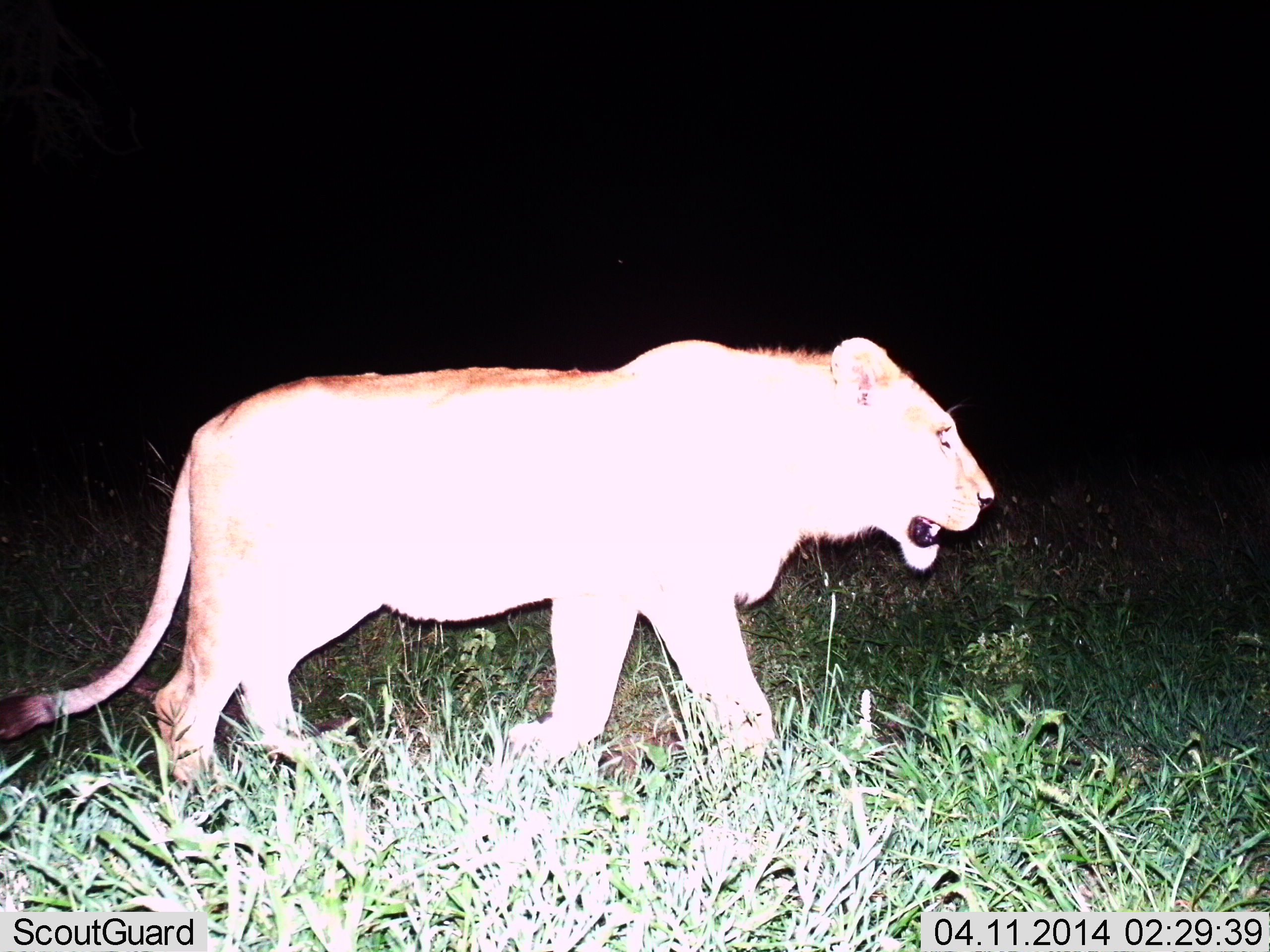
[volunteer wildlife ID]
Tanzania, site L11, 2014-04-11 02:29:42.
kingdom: Animalia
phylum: Chordata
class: Mammalia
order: Carnivora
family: Felidae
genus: Panthera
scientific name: Panthera leo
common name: lion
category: lionfemale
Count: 1.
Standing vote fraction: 0%.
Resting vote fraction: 0%.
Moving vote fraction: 100%.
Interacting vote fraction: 0%.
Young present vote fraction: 0%.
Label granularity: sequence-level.